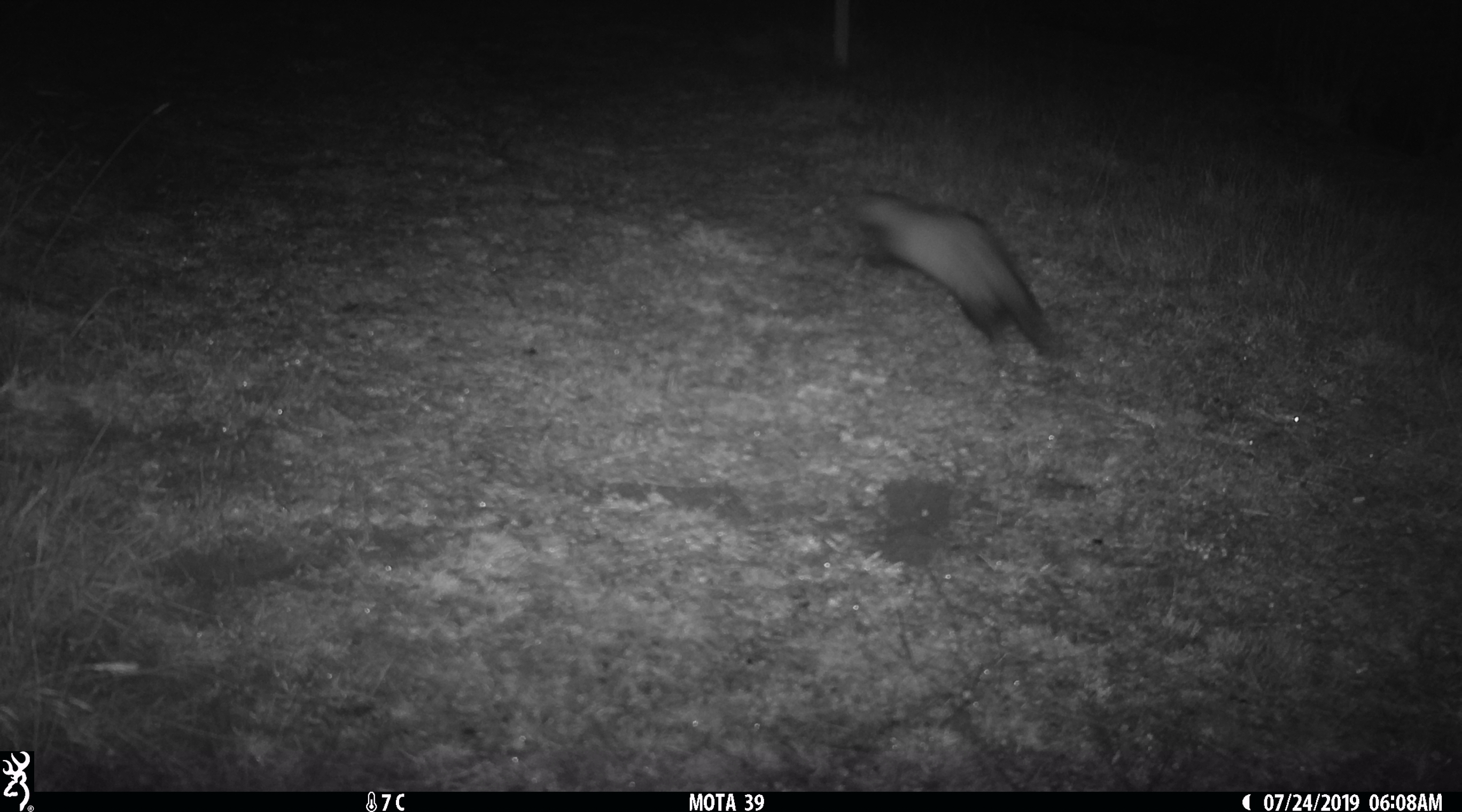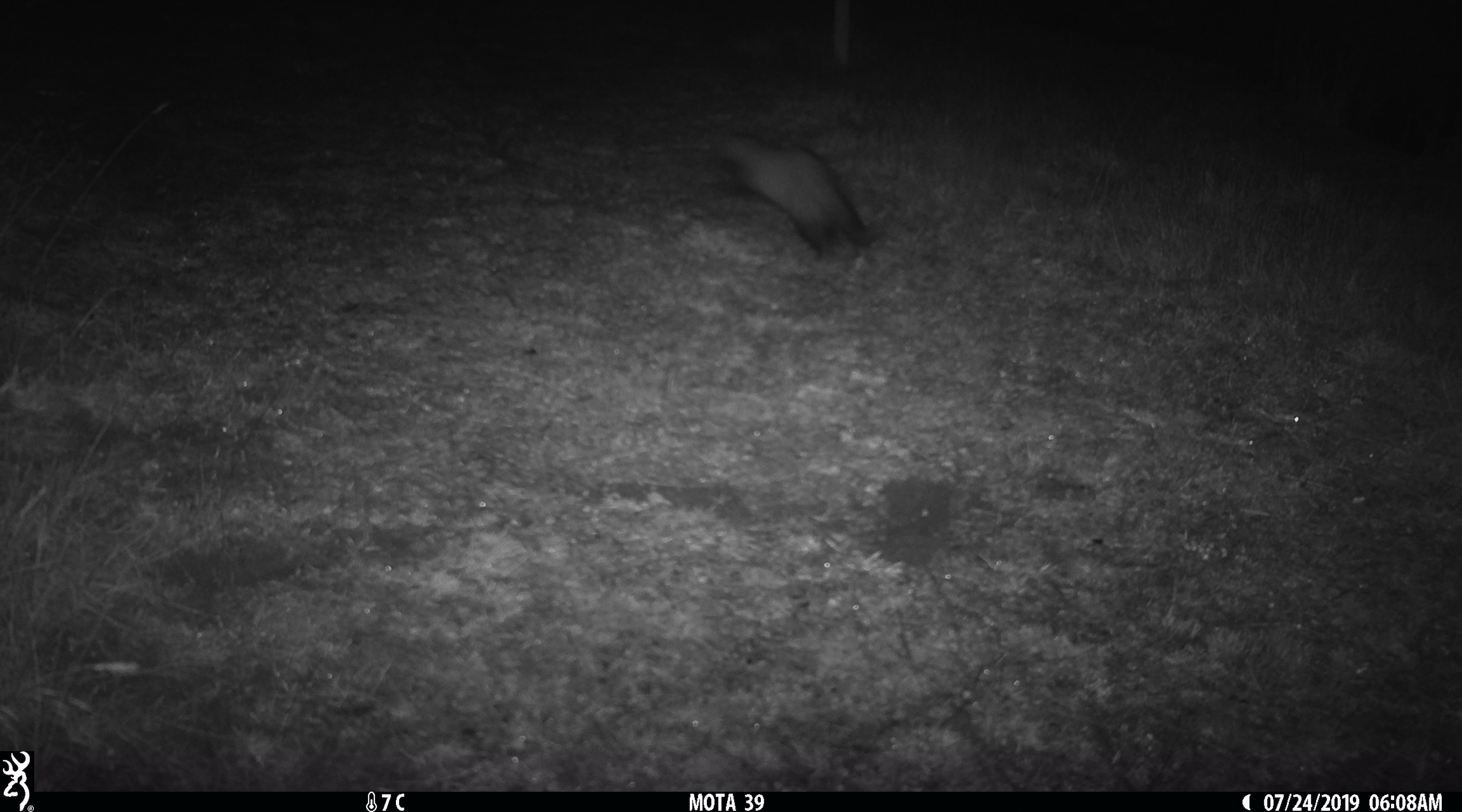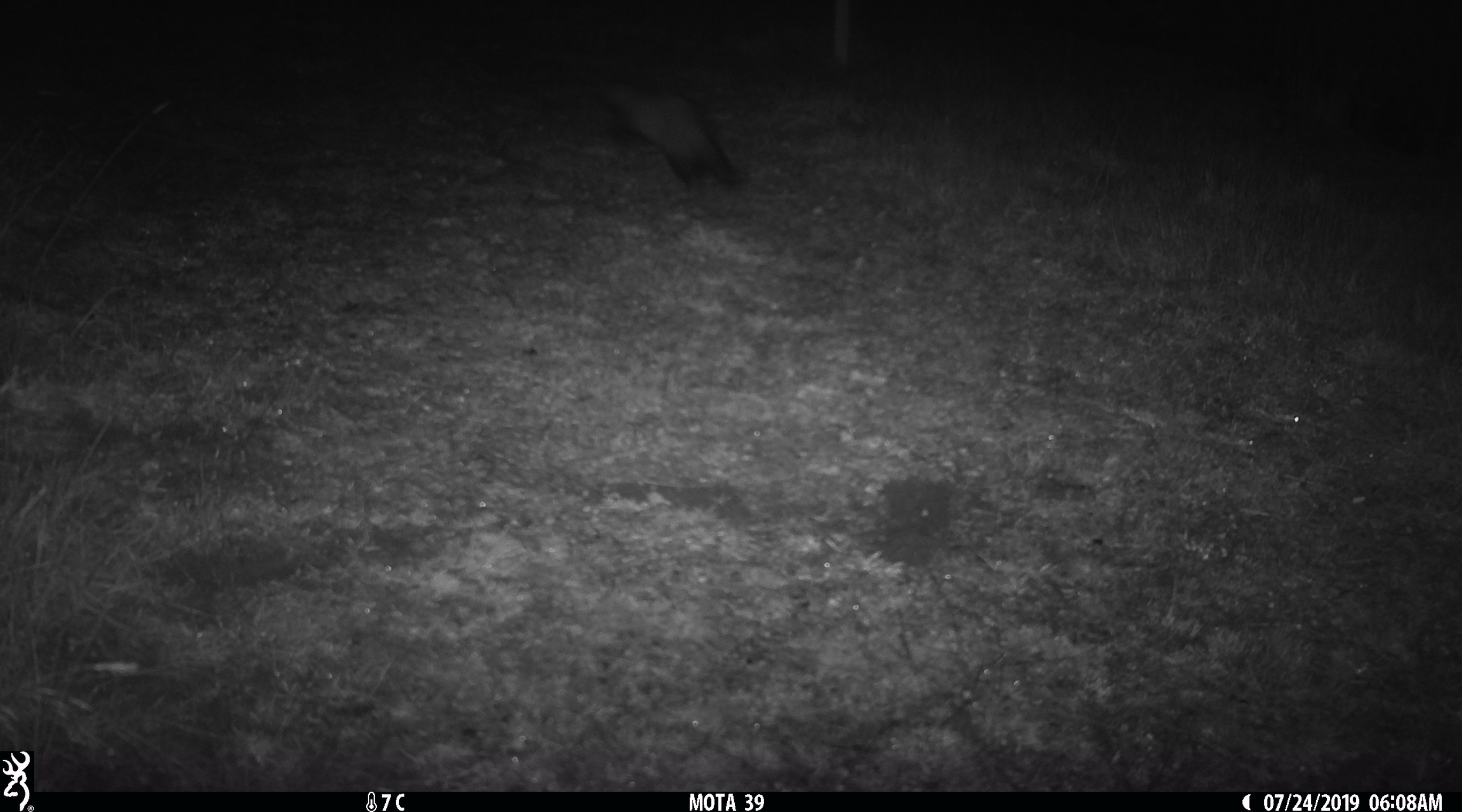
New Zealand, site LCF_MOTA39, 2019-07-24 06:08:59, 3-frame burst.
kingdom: Animalia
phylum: Chordata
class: Mammalia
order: Carnivora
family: Mustelidae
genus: Mustela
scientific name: Mustela furo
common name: ferret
Ferret (Mustela furo).